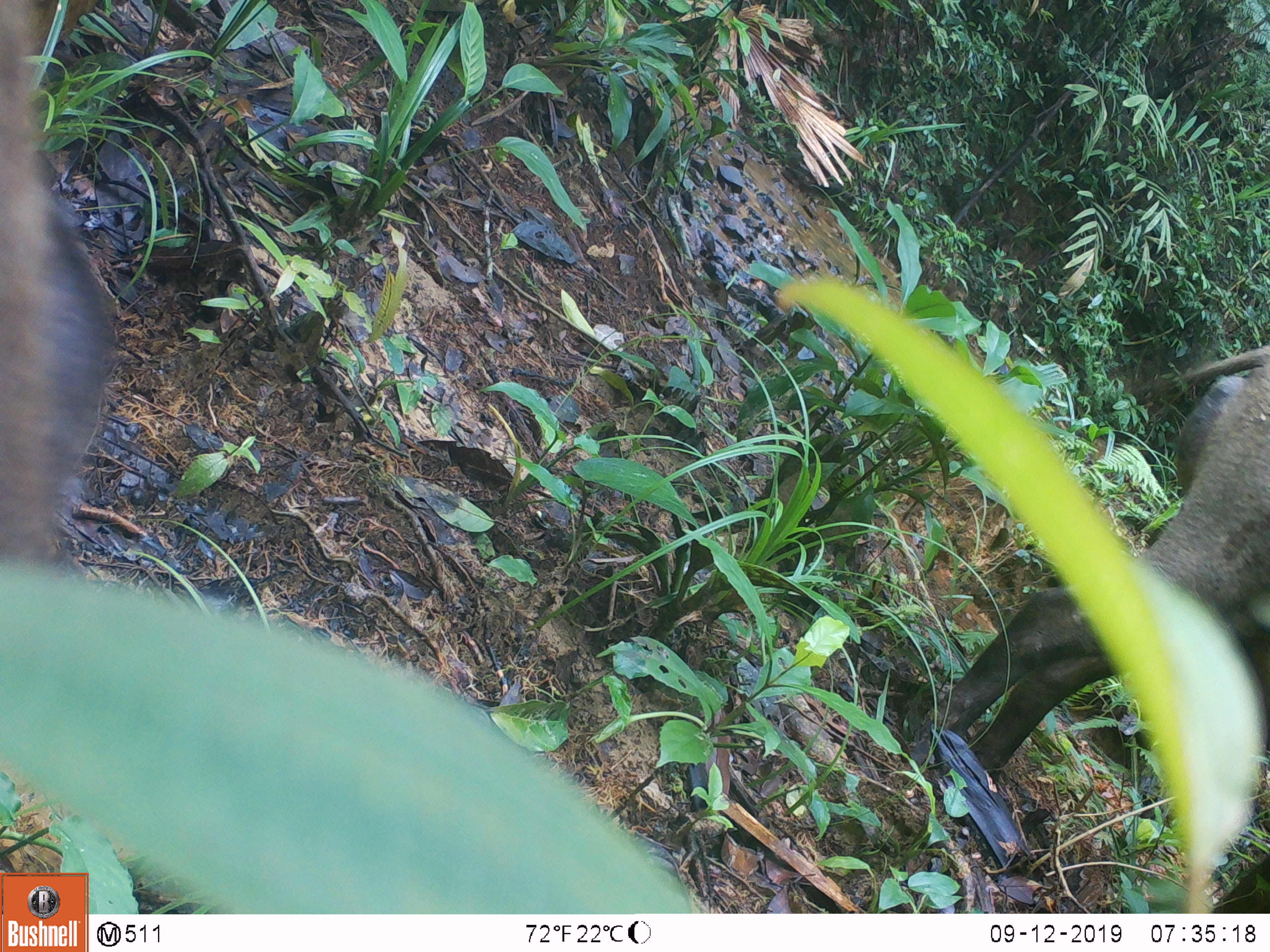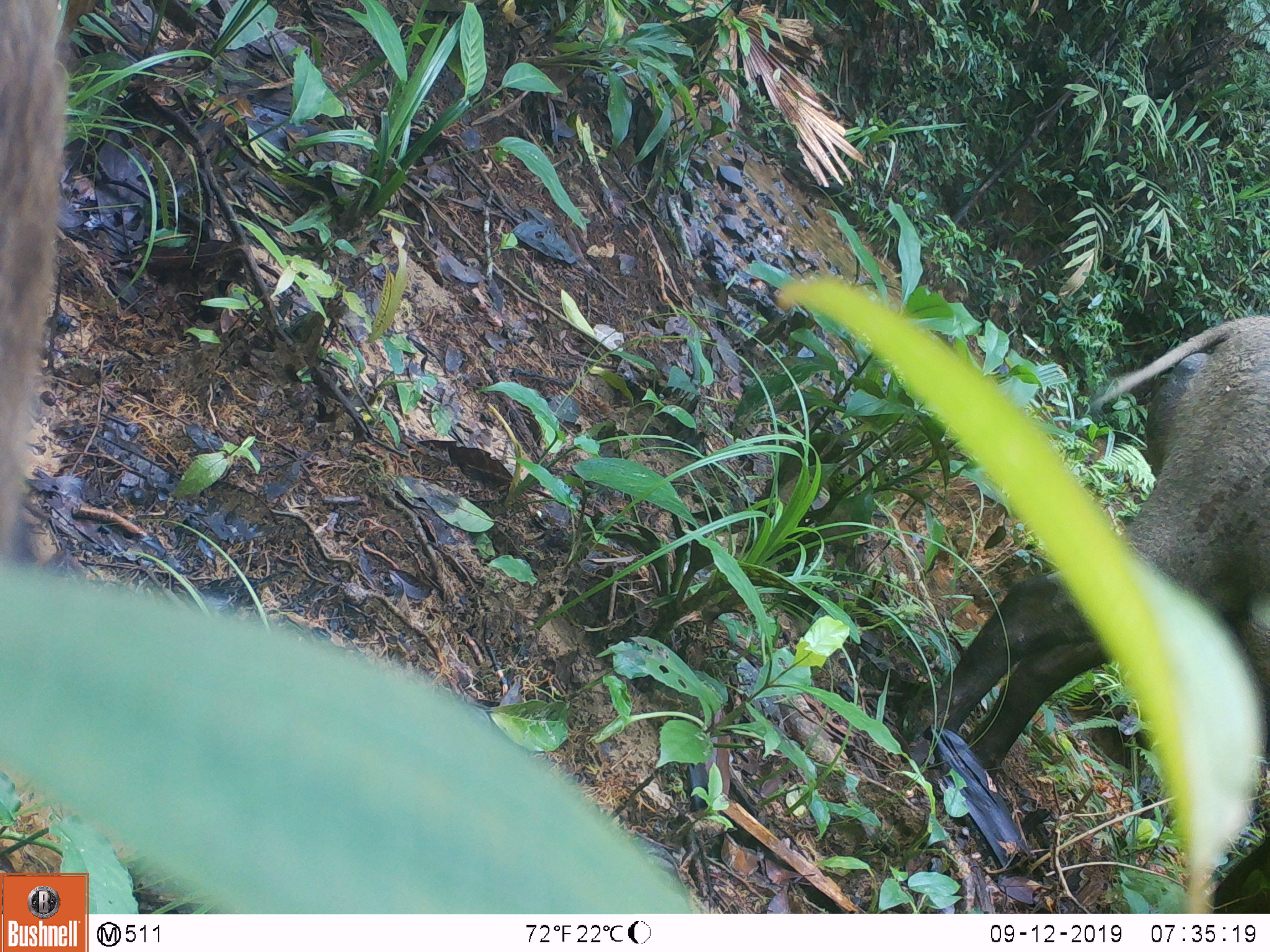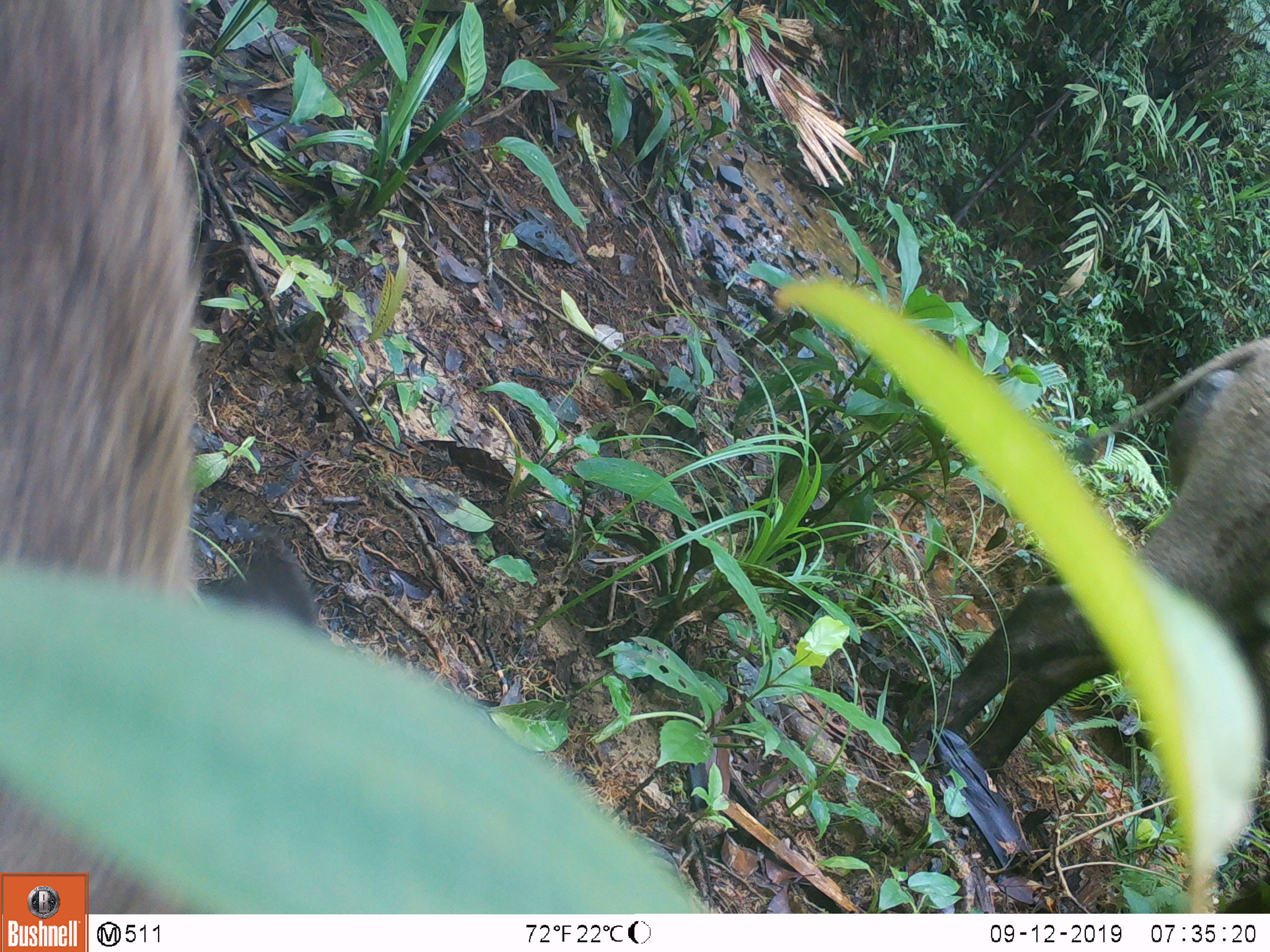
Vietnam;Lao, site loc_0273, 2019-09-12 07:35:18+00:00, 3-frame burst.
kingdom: Animalia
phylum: Chordata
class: Mammalia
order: Artiodactyla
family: Suidae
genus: Sus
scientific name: Sus scrofa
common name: eurasian wild pig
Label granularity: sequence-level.